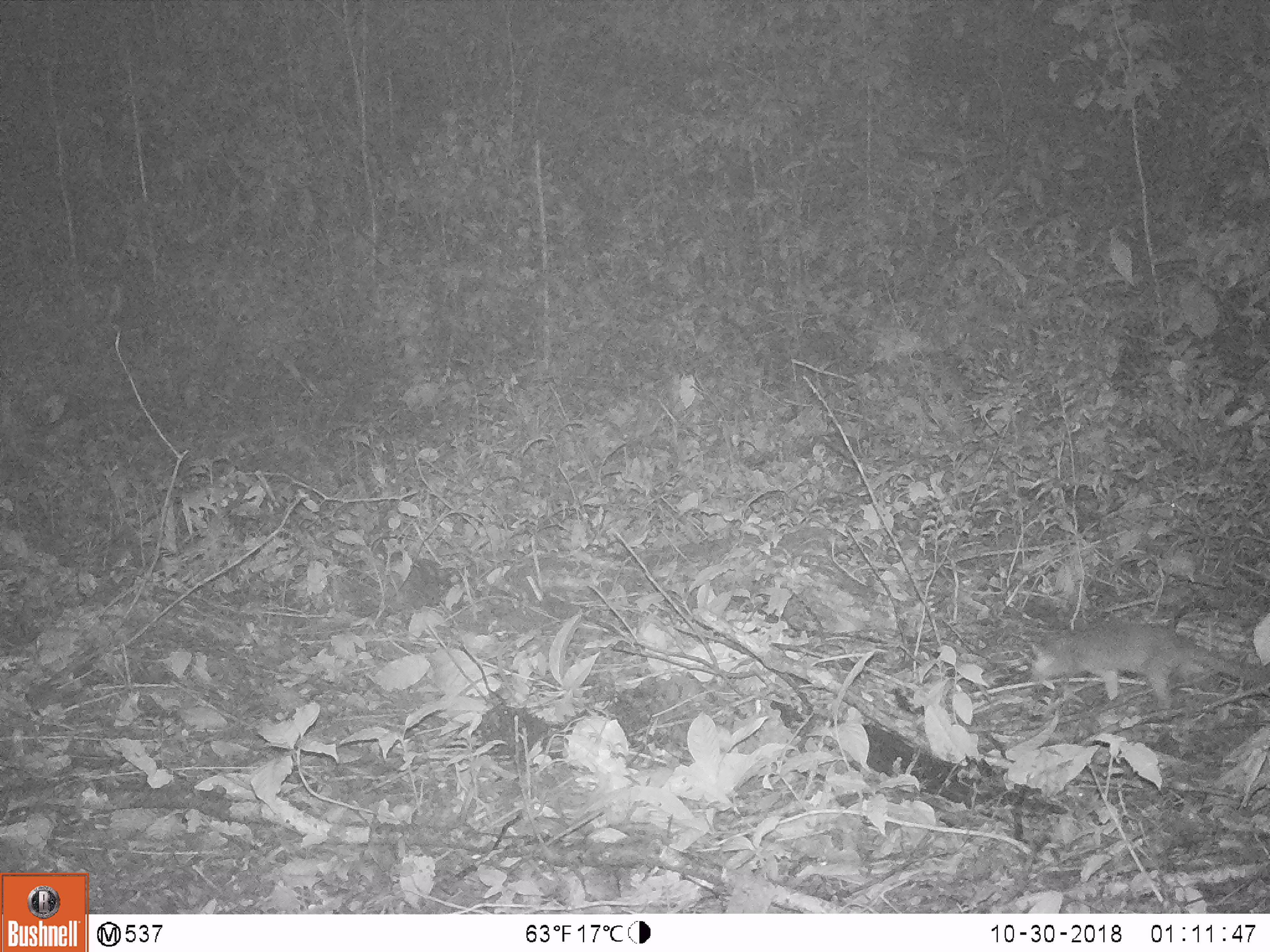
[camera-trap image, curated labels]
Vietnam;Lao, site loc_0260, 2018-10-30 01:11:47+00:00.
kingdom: Animalia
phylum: Chordata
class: Mammalia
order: Carnivora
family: Mustelidae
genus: Melogale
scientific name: Melogale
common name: ferret badger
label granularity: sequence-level